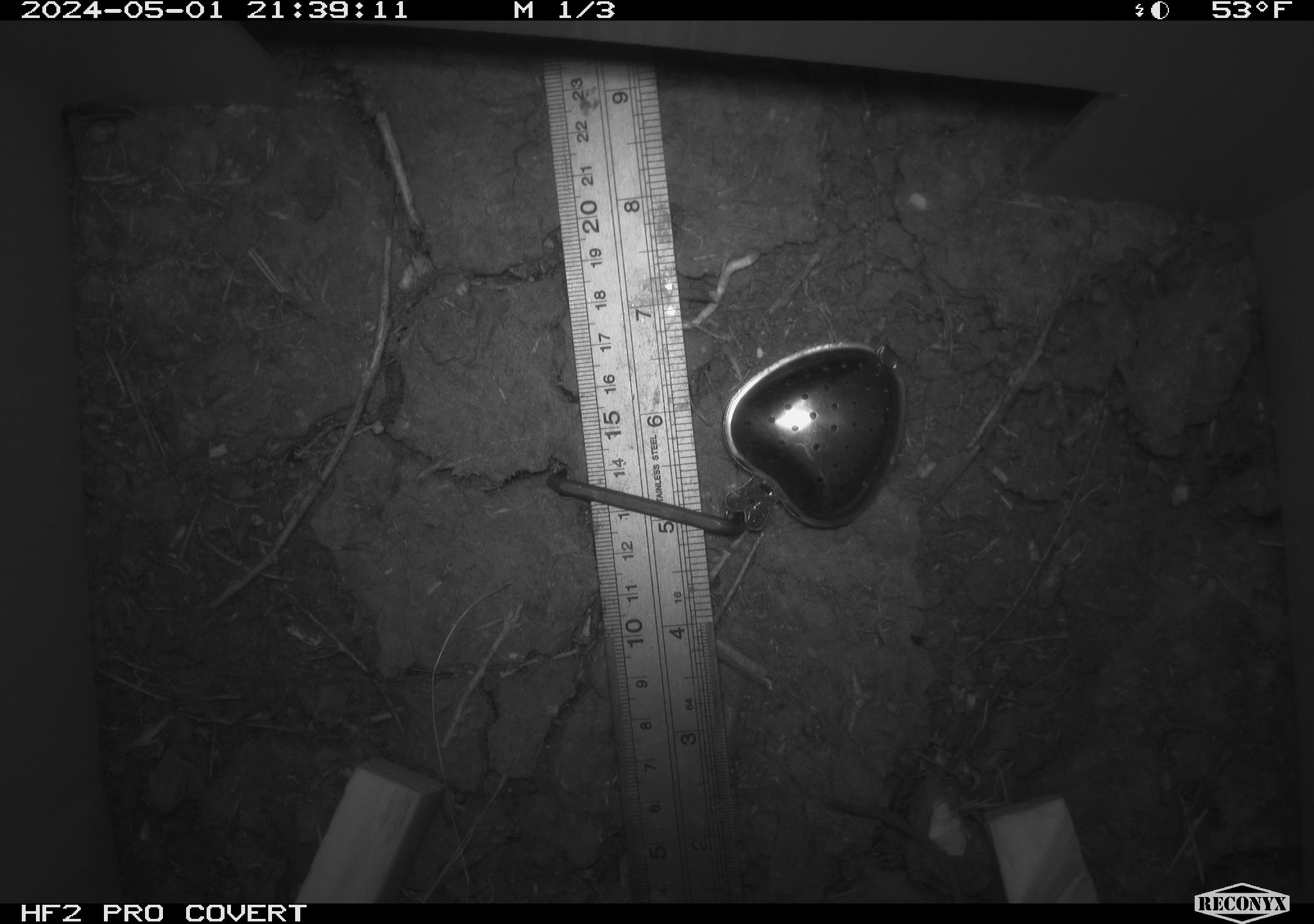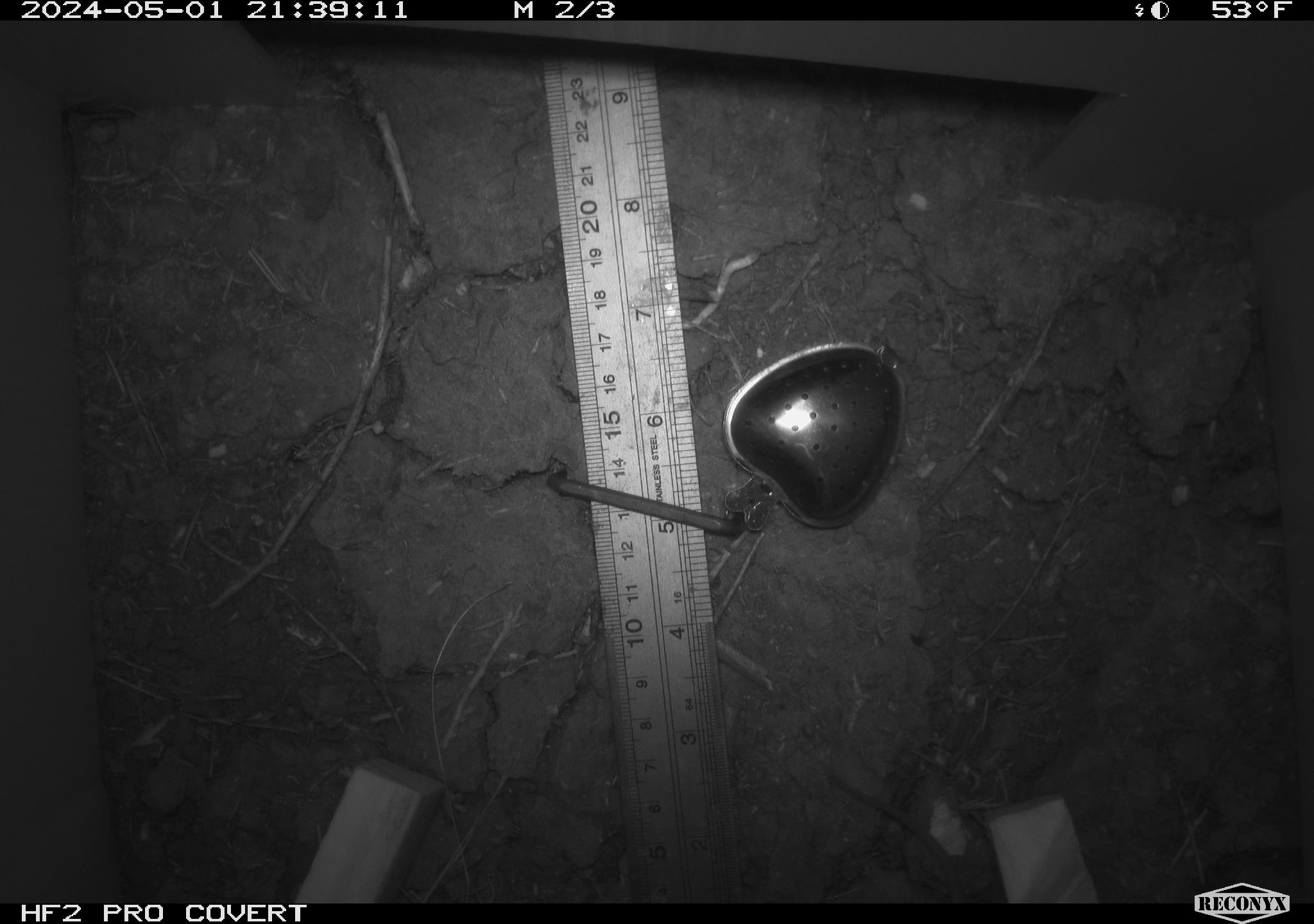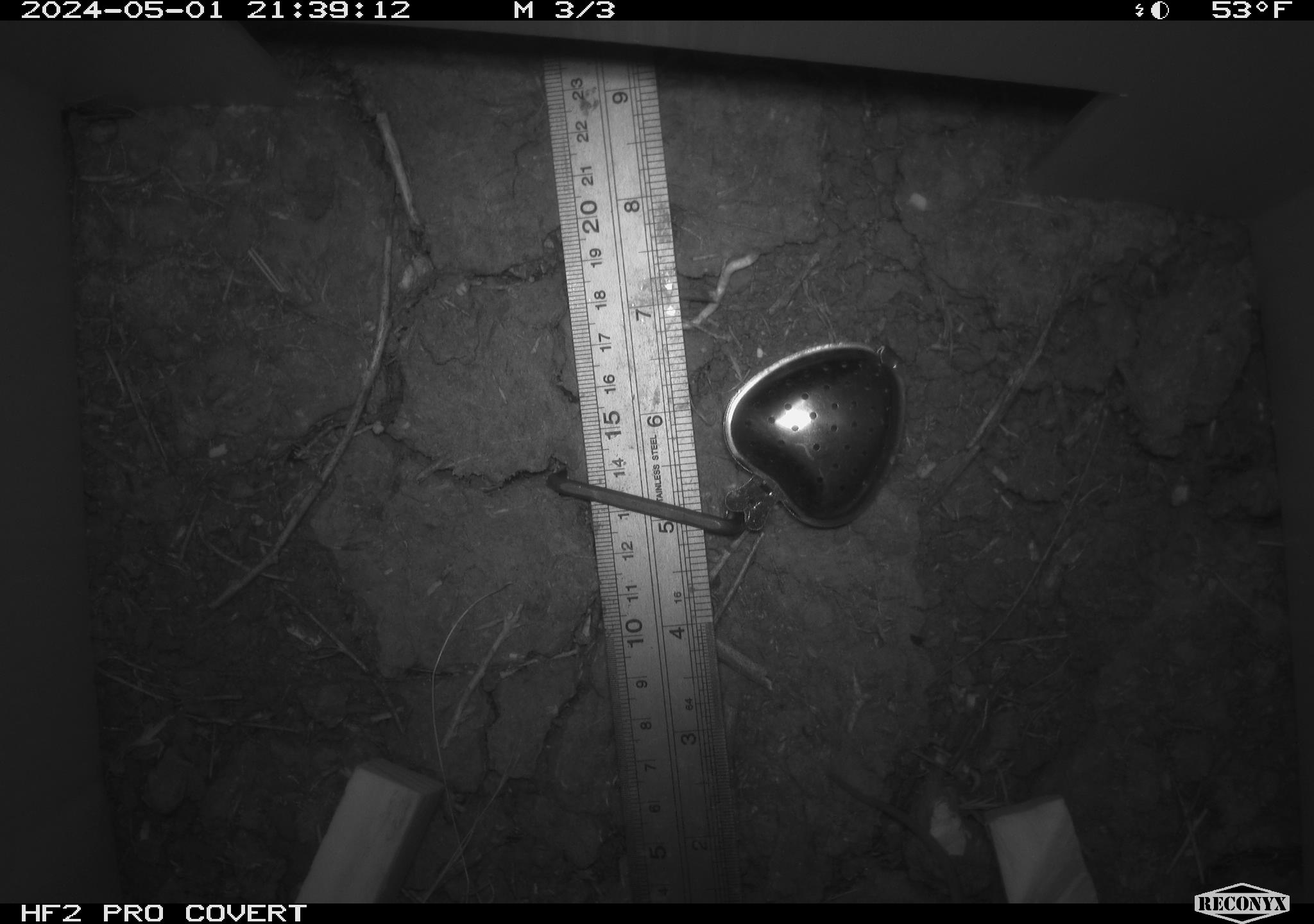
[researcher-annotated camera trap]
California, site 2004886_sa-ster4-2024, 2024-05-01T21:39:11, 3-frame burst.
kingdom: Animalia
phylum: Chordata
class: Mammalia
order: Rodentia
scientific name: Rodentia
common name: mouse species